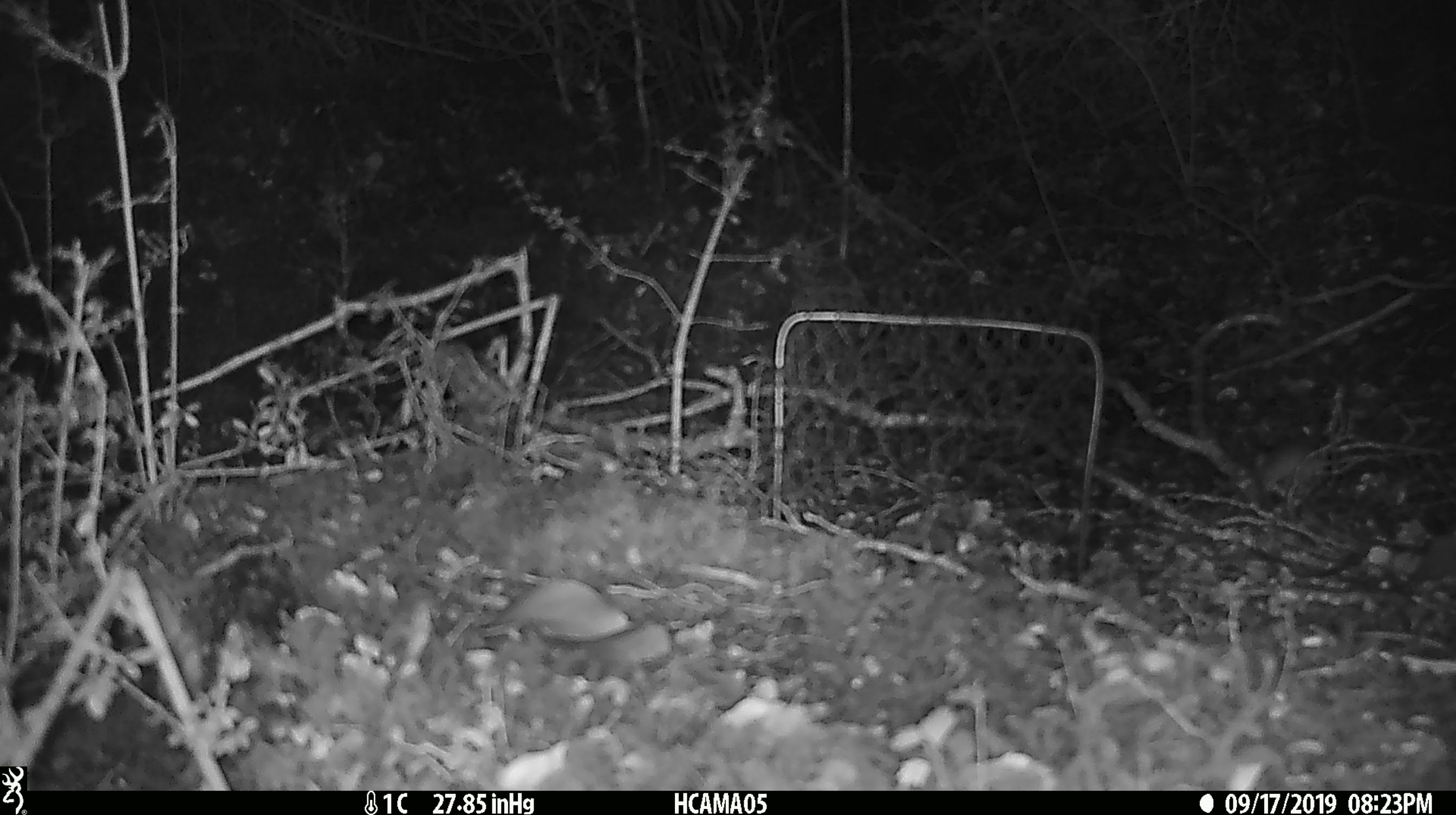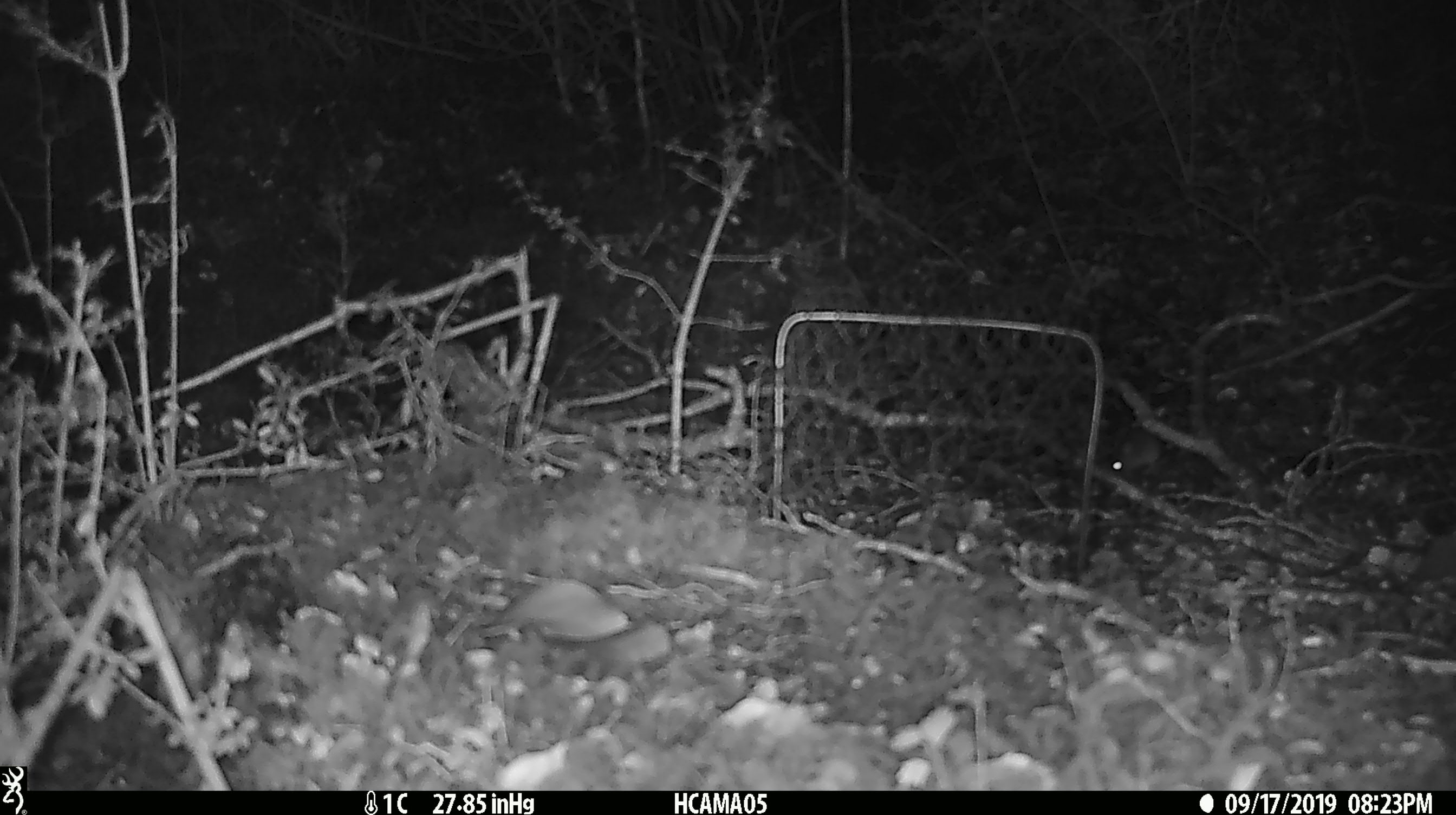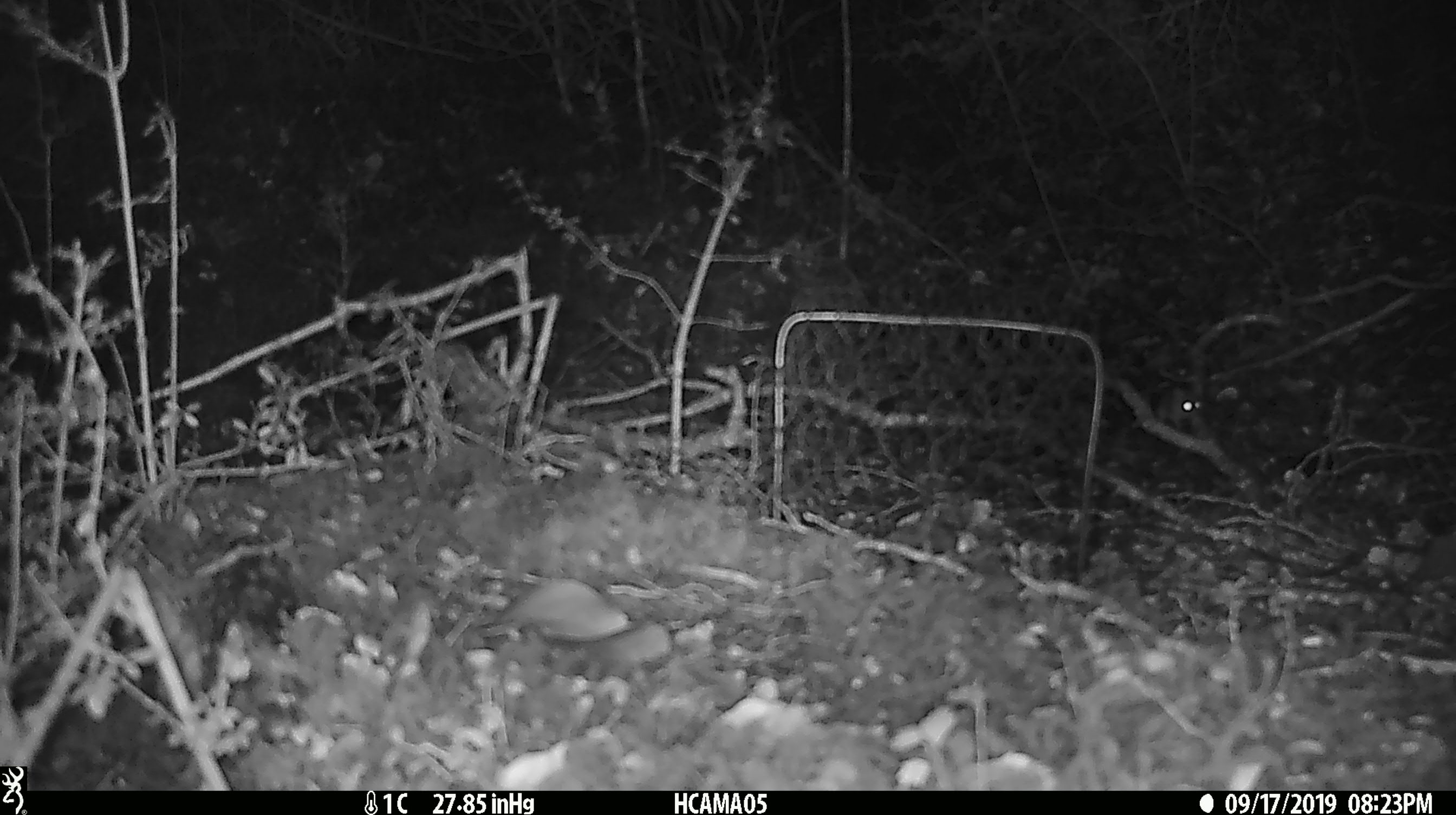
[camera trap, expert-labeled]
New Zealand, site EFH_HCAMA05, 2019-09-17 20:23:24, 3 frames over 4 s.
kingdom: Animalia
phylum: Chordata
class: Mammalia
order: Rodentia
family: Muridae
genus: Mus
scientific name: Mus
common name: mouse